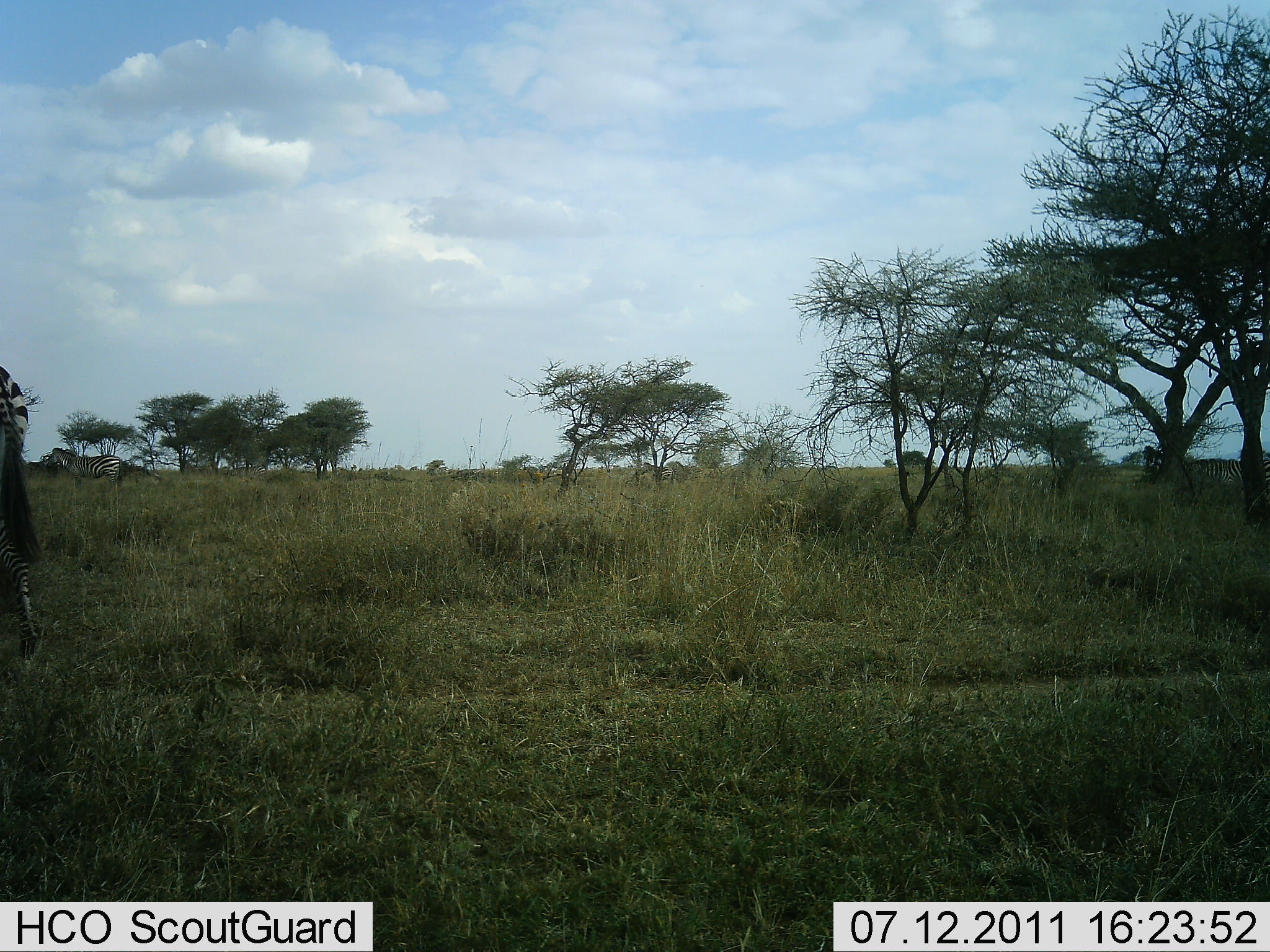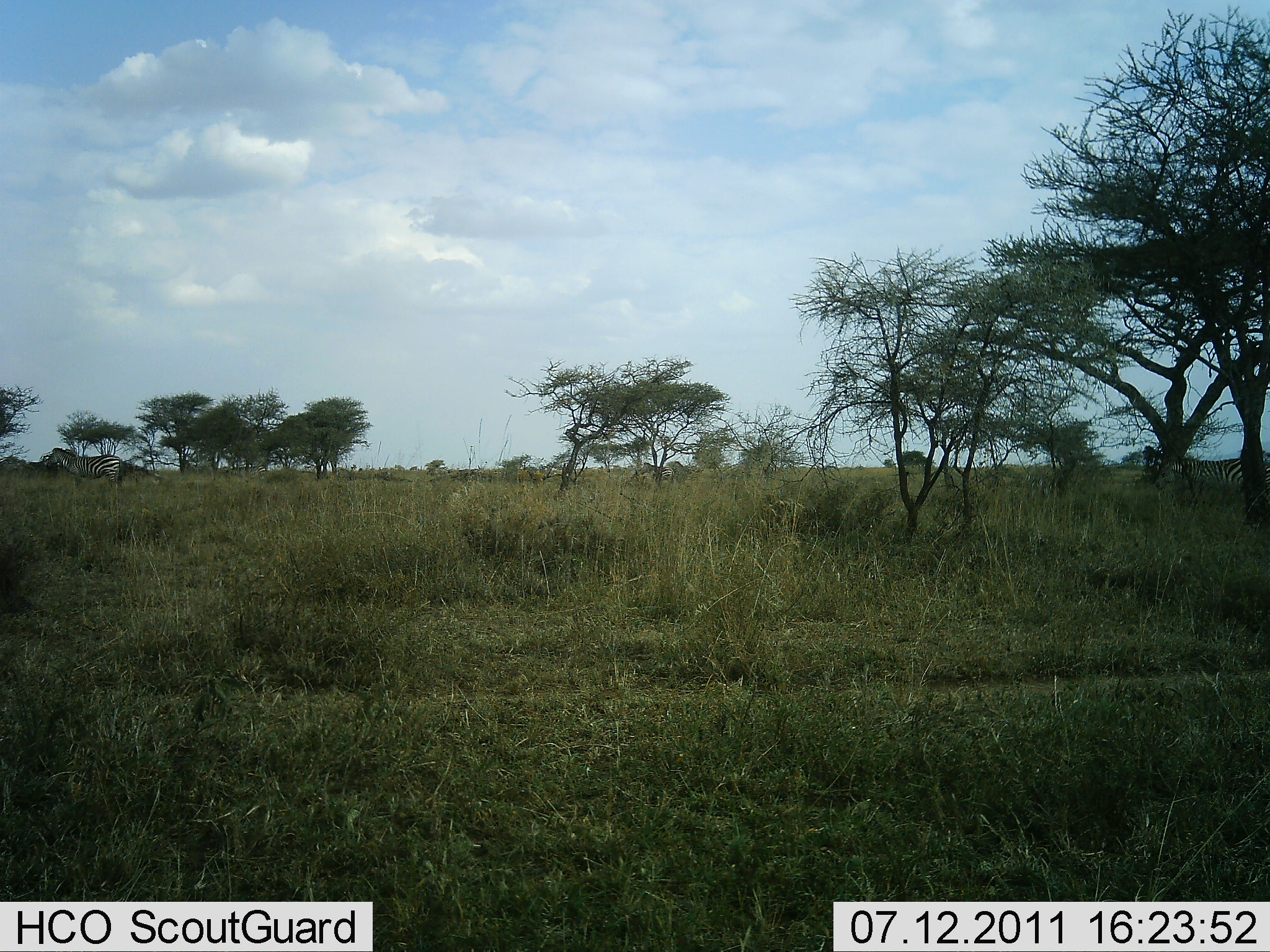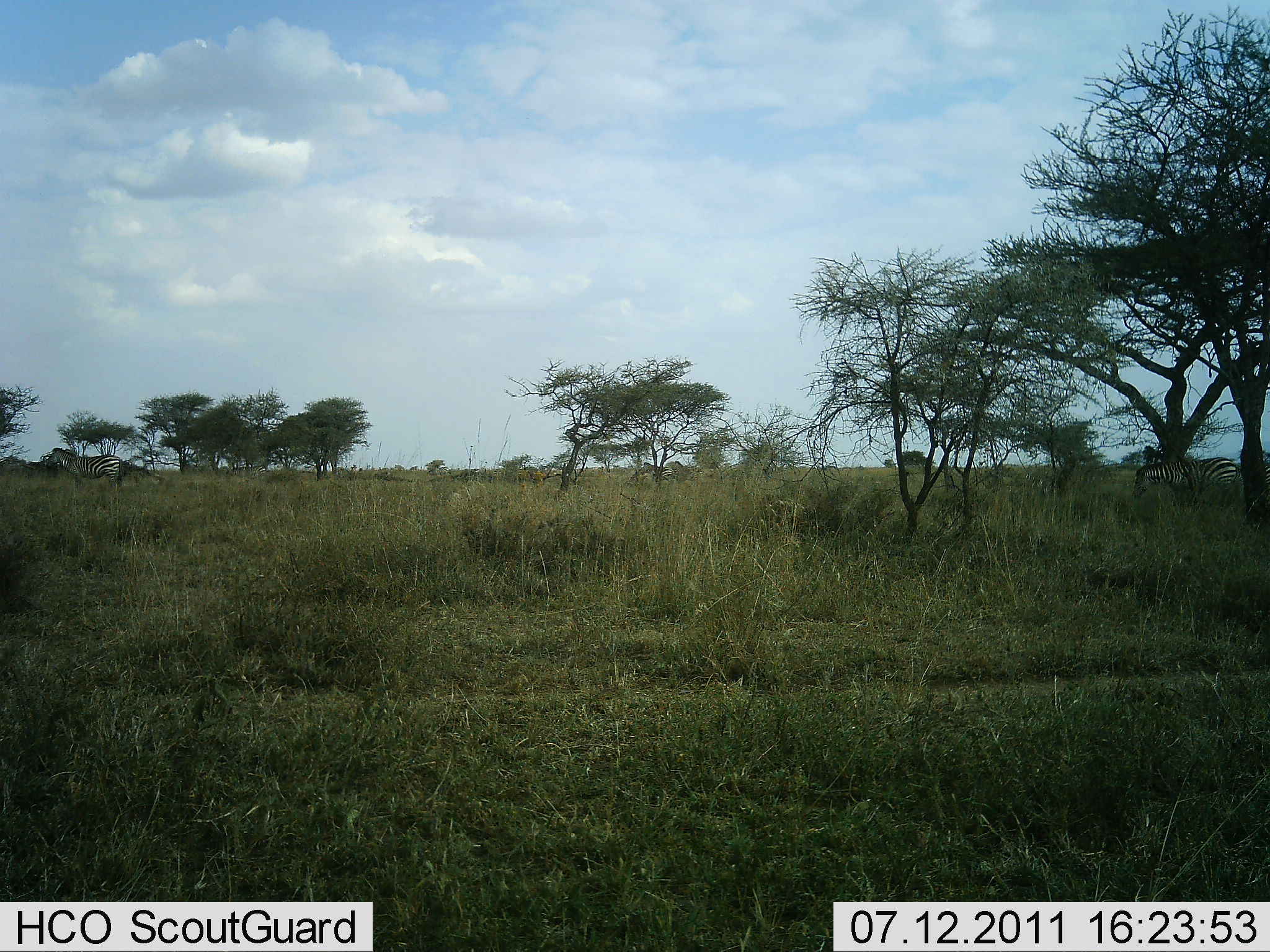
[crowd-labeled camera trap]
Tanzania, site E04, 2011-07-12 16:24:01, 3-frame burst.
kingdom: Animalia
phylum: Chordata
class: Mammalia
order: Perissodactyla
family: Equidae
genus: Equus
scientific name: Equus quagga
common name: plains zebra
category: zebra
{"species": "zebra (plains zebra) (Equus quagga)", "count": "1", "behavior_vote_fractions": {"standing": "18%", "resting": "0%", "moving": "91%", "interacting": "0%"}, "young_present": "0%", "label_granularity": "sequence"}